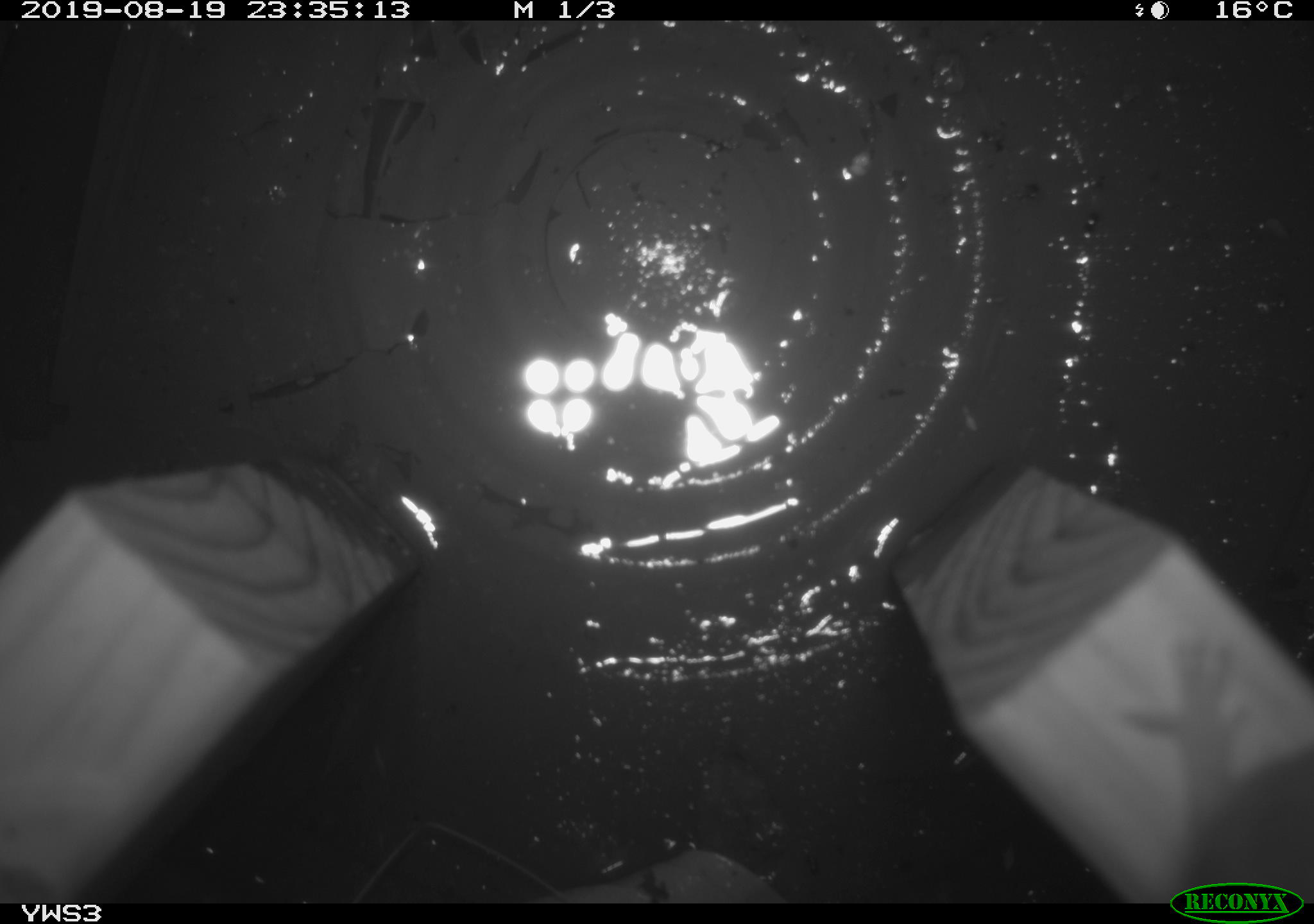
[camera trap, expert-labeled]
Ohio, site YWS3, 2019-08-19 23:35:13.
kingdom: Animalia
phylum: Chordata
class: Mammalia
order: Rodentia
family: Cricetidae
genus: Peromyscus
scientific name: Peromyscus leucopus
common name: white-footed mouse